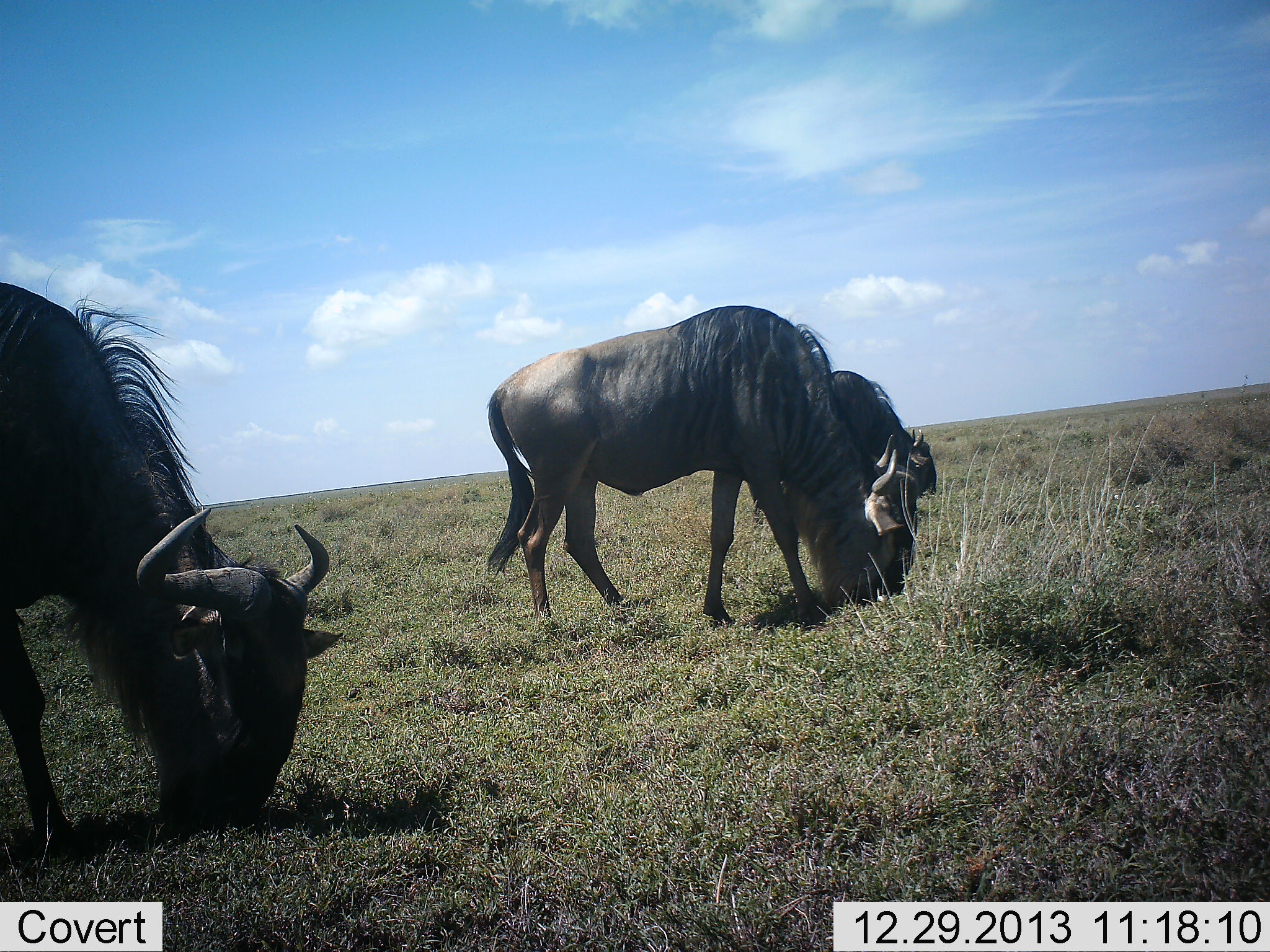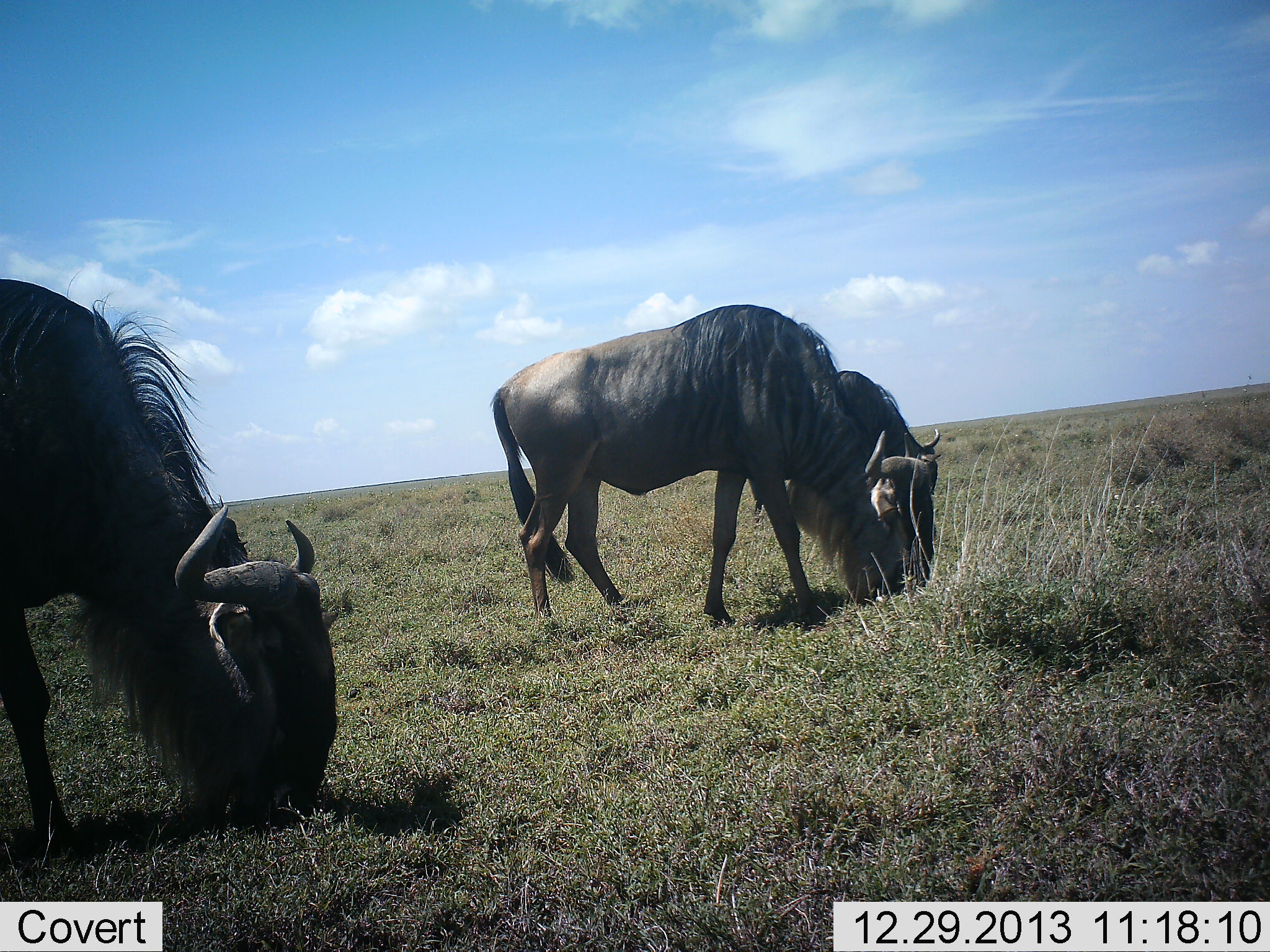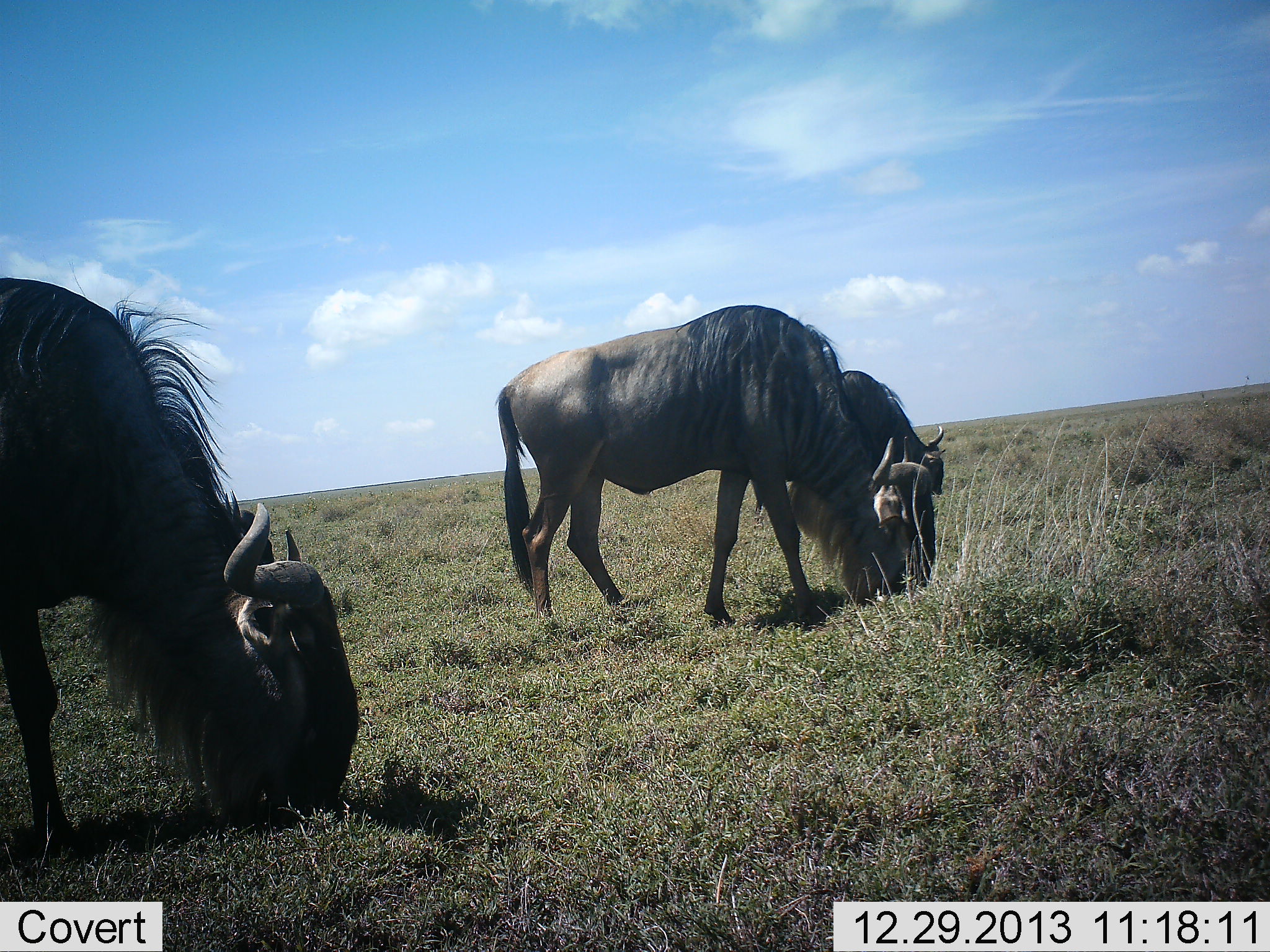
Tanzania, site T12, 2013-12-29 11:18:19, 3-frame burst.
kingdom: Animalia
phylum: Chordata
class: Mammalia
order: Artiodactyla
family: Bovidae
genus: Connochaetes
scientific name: Connochaetes taurinus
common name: blue wildebeest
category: wildebeest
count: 3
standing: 10%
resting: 0%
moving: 0%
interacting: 0%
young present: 0%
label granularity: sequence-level